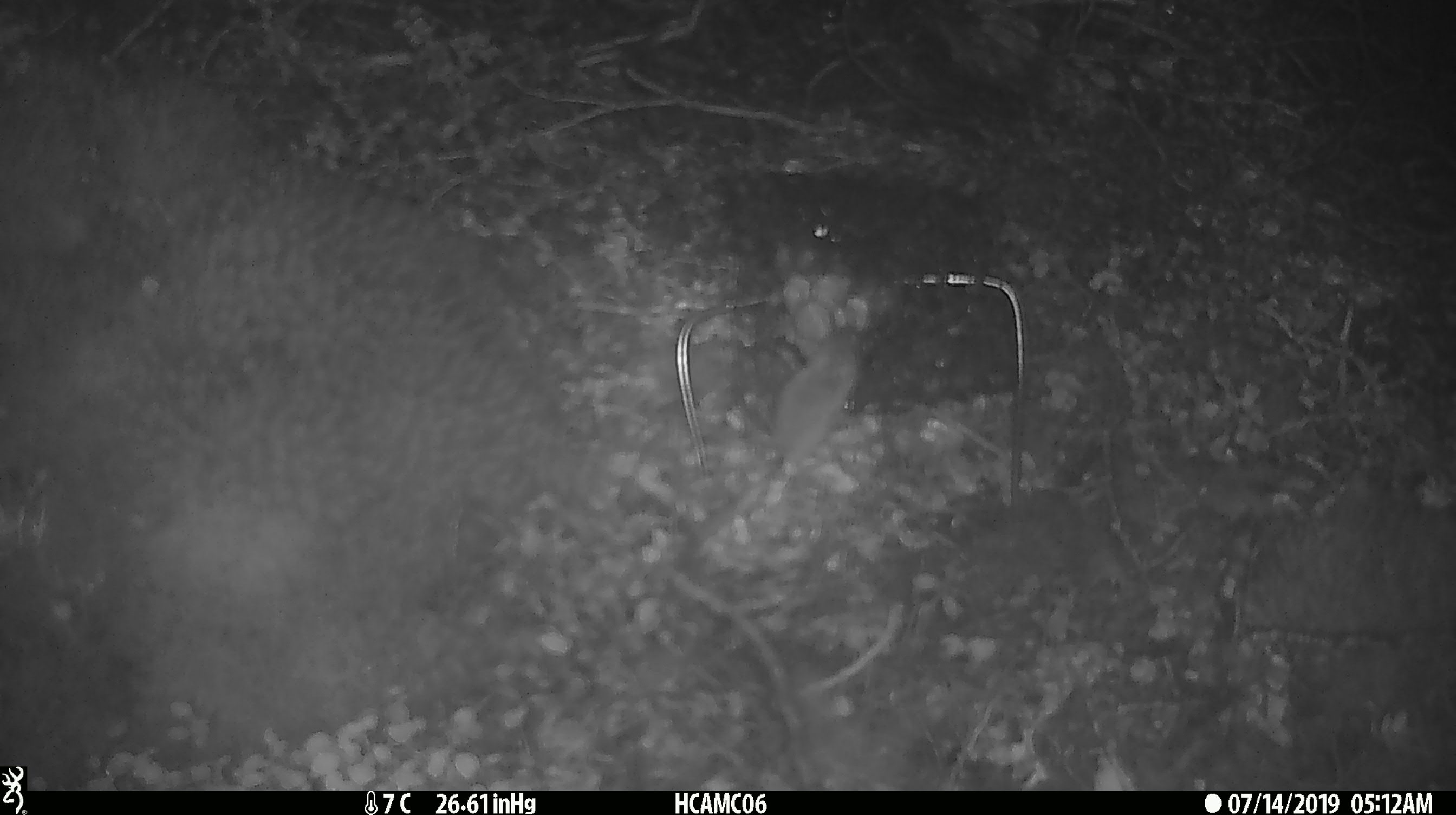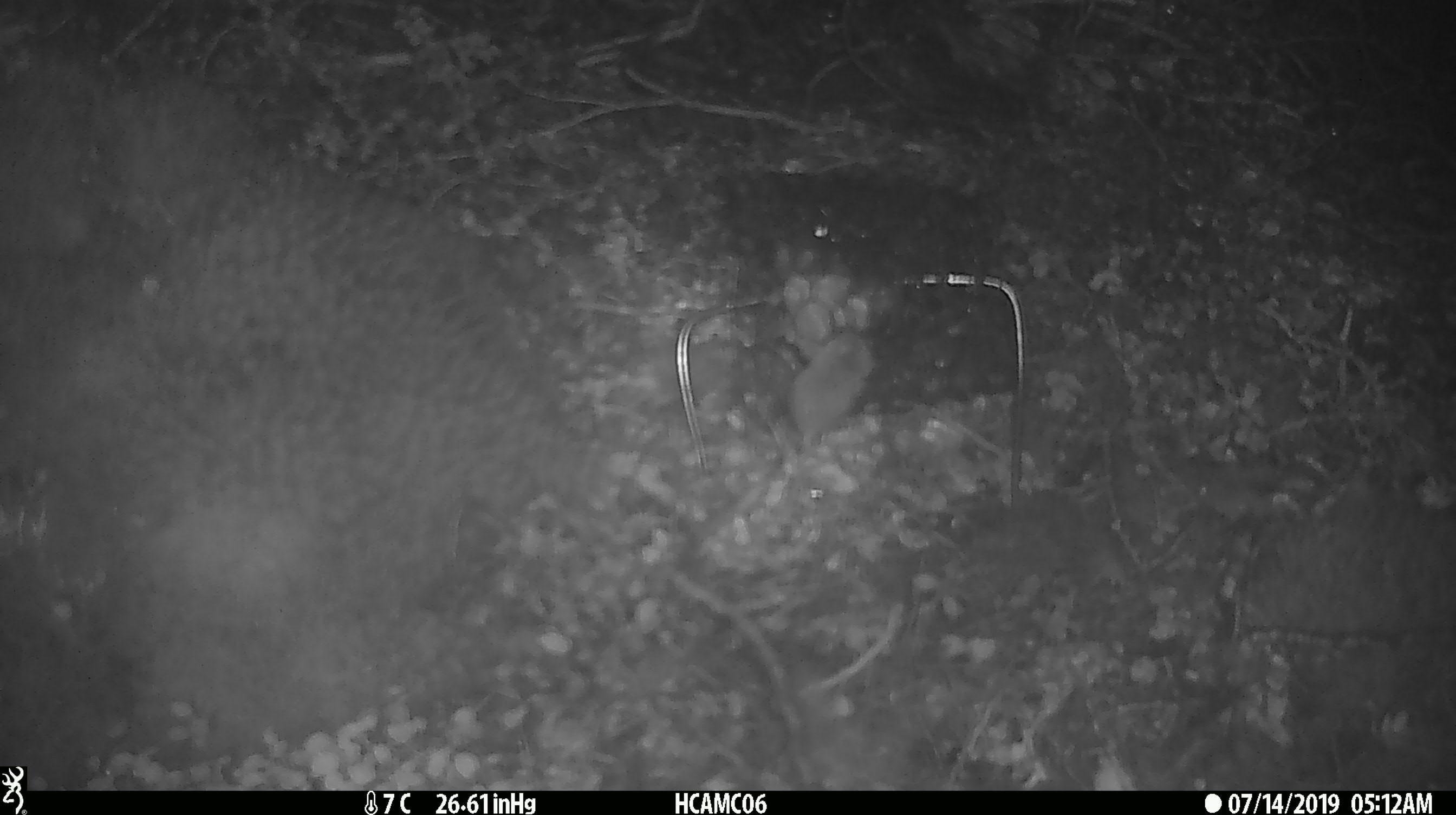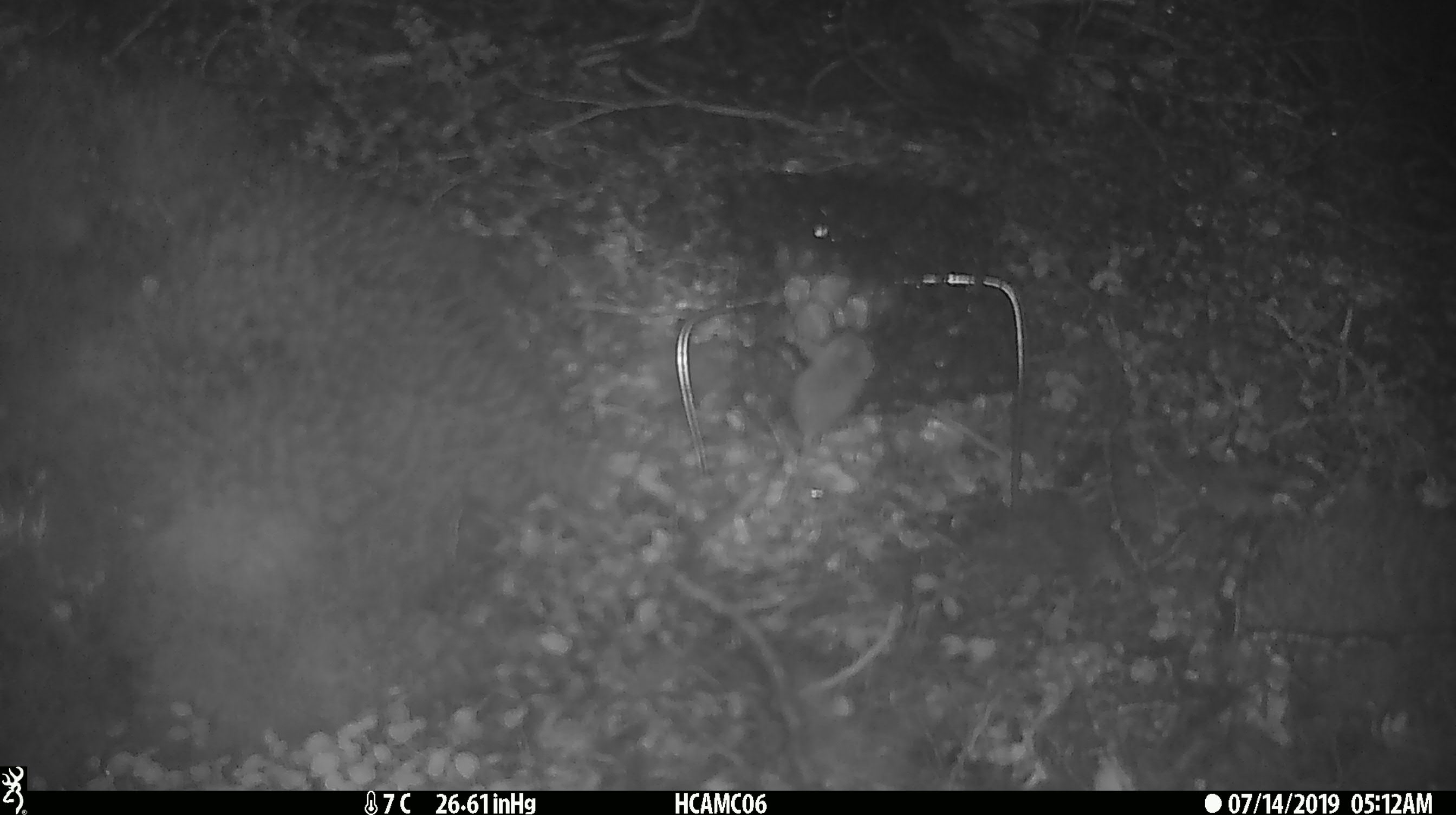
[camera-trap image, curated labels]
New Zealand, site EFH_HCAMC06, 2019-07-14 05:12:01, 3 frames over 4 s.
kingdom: Animalia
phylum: Chordata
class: Mammalia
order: Rodentia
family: Muridae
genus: Mus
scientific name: Mus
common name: mouse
Mouse (Mus).